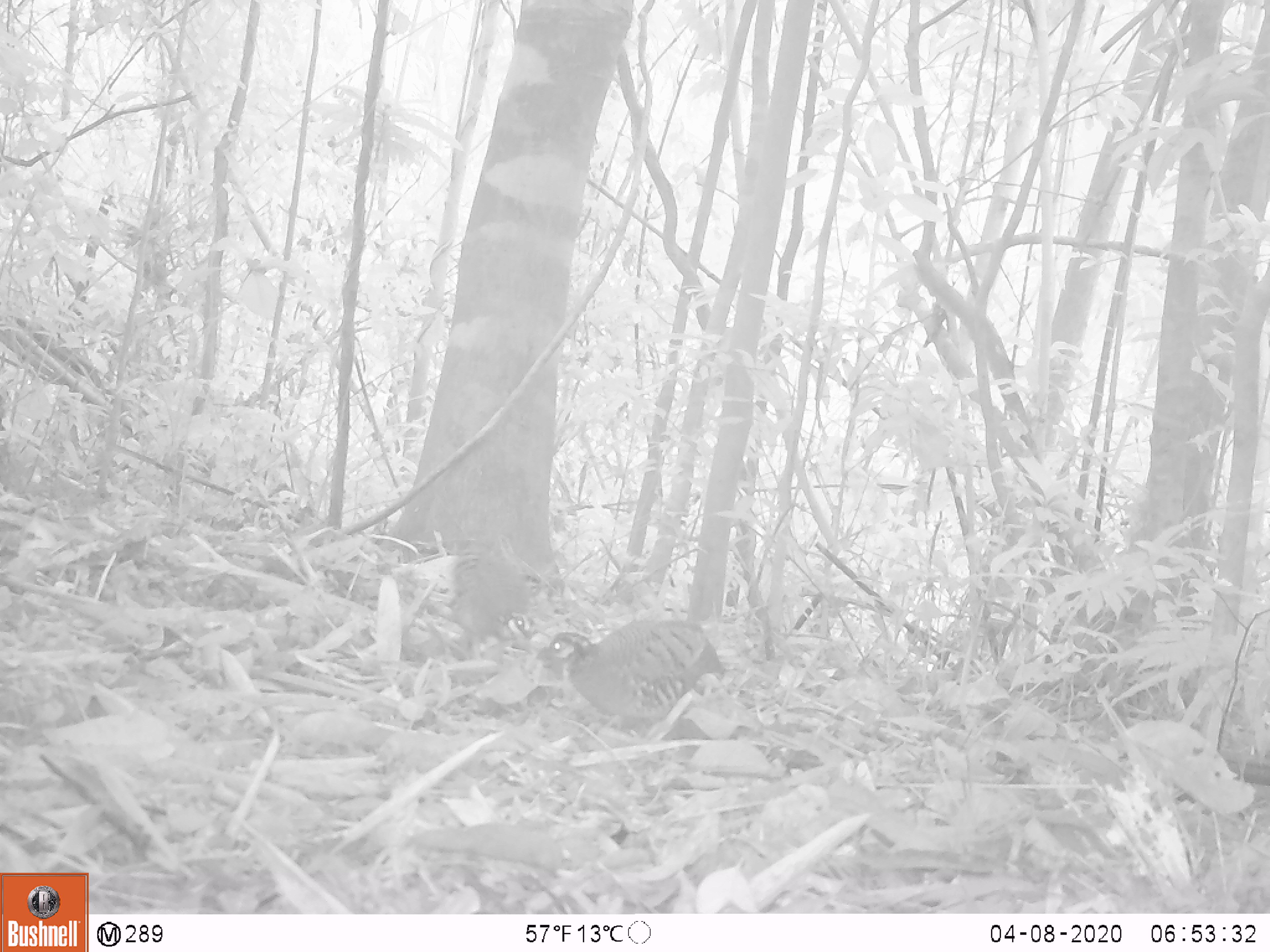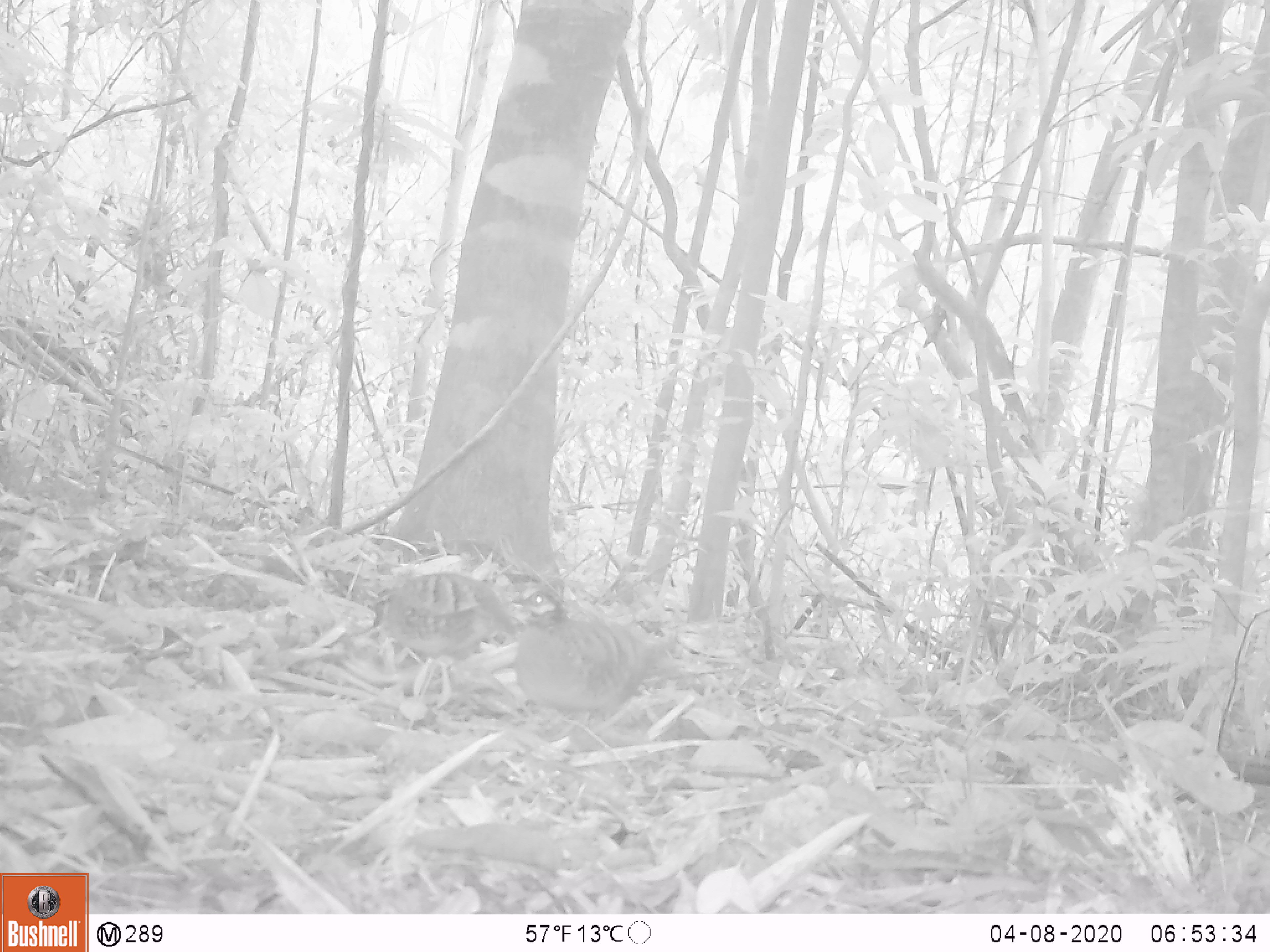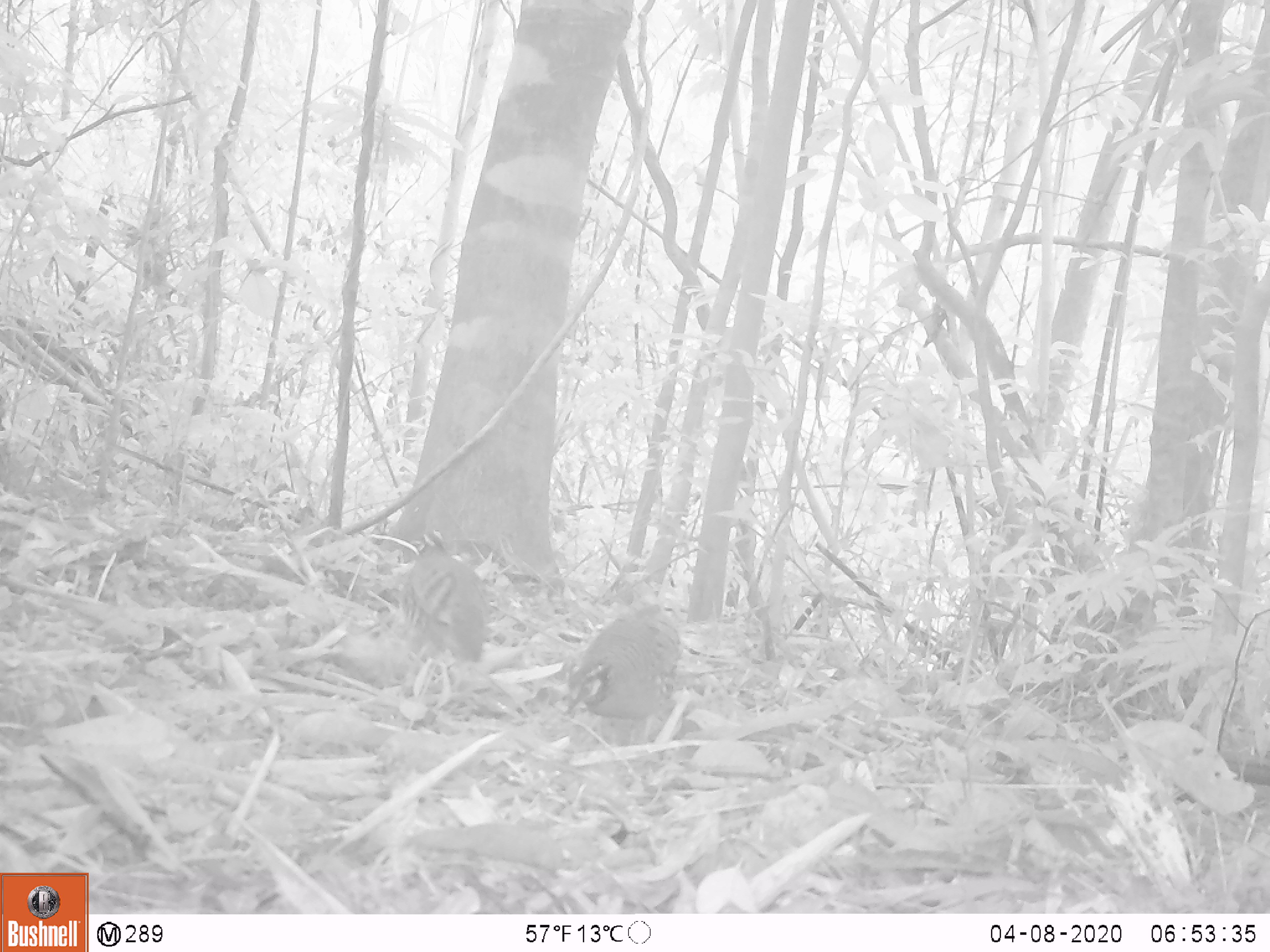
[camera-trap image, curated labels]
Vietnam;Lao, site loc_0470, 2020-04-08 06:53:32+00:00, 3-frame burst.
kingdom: Animalia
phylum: Chordata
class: Aves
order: Galliformes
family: Phasianidae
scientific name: Phasianidae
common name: partridge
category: unidentified partridge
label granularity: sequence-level